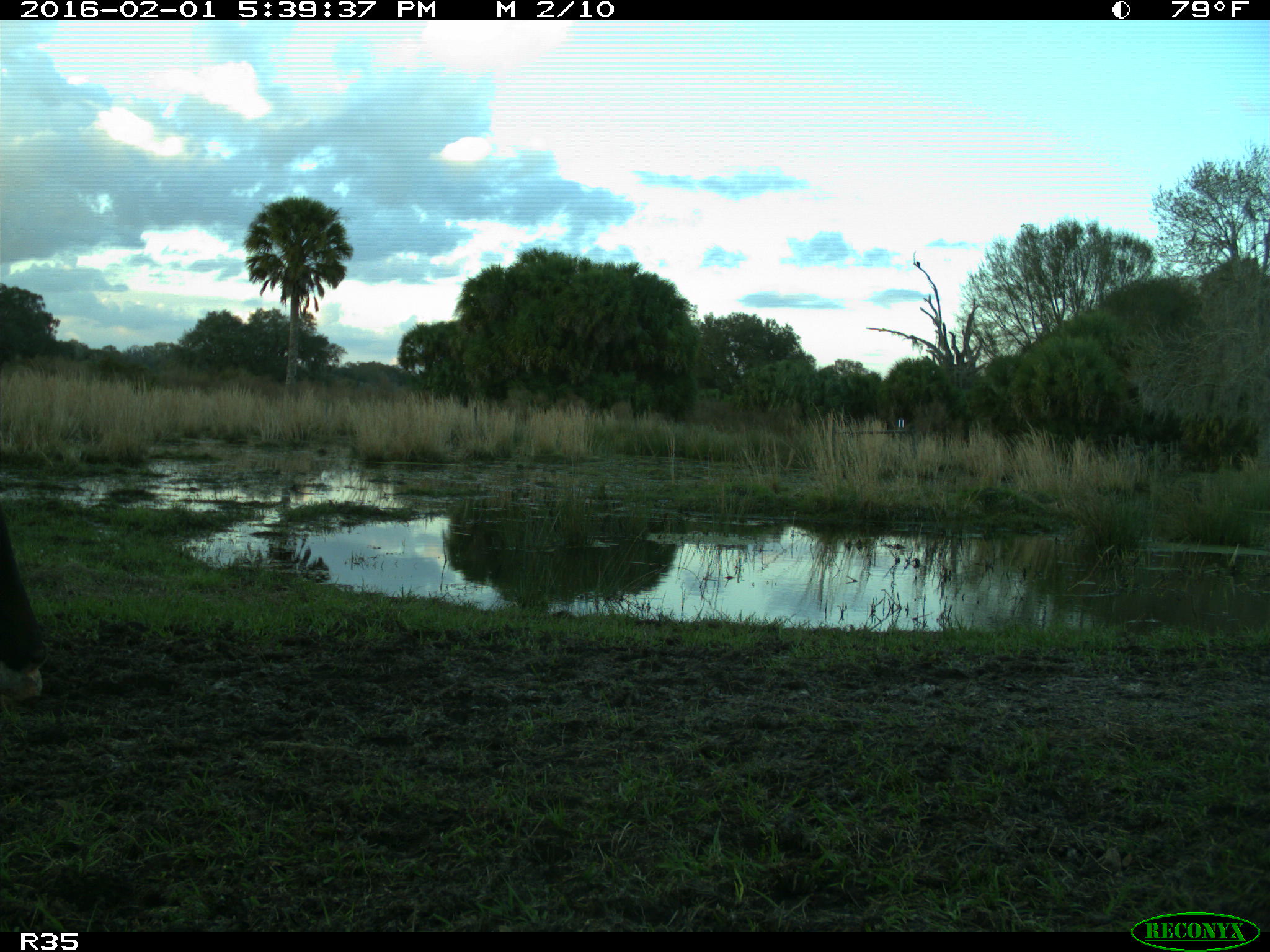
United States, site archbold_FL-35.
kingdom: Animalia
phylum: Chordata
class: Mammalia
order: Artiodactyla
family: Bovidae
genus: Bos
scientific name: Bos taurus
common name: domestic cow